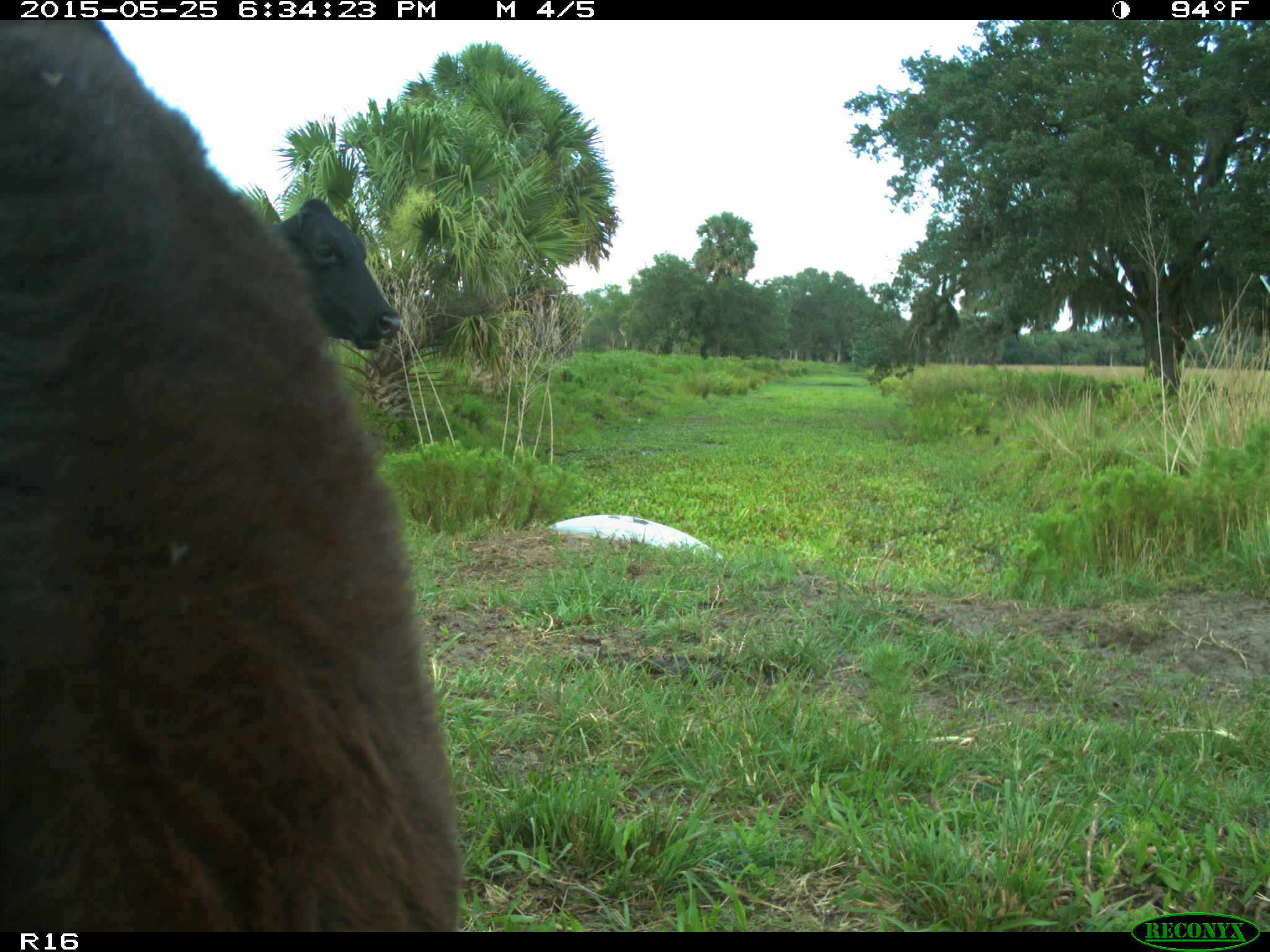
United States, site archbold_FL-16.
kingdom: Animalia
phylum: Chordata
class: Mammalia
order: Artiodactyla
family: Bovidae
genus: Bos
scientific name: Bos taurus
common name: domestic cow